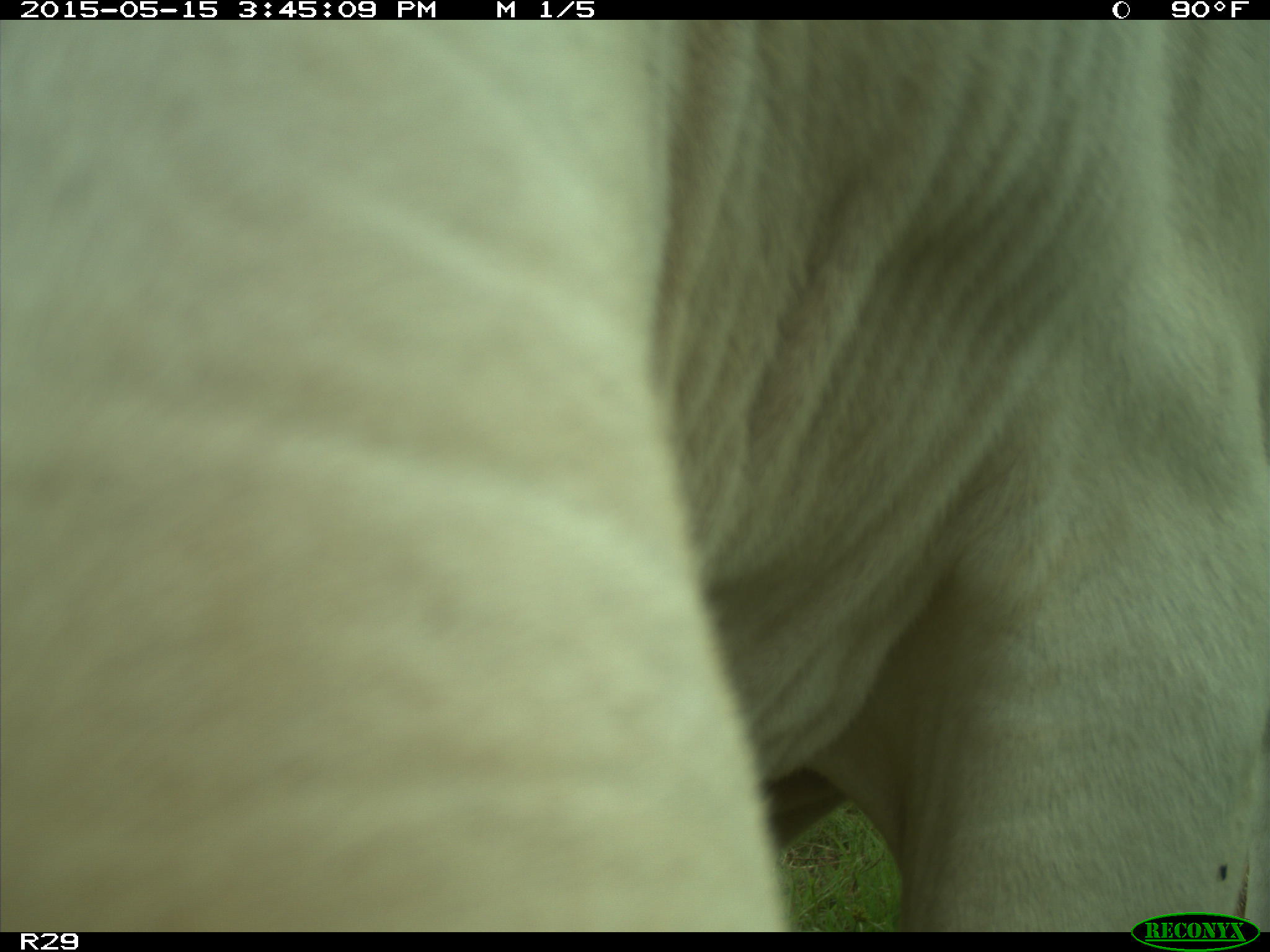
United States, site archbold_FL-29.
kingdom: Animalia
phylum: Chordata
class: Mammalia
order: Artiodactyla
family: Bovidae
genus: Bos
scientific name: Bos taurus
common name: domestic cow